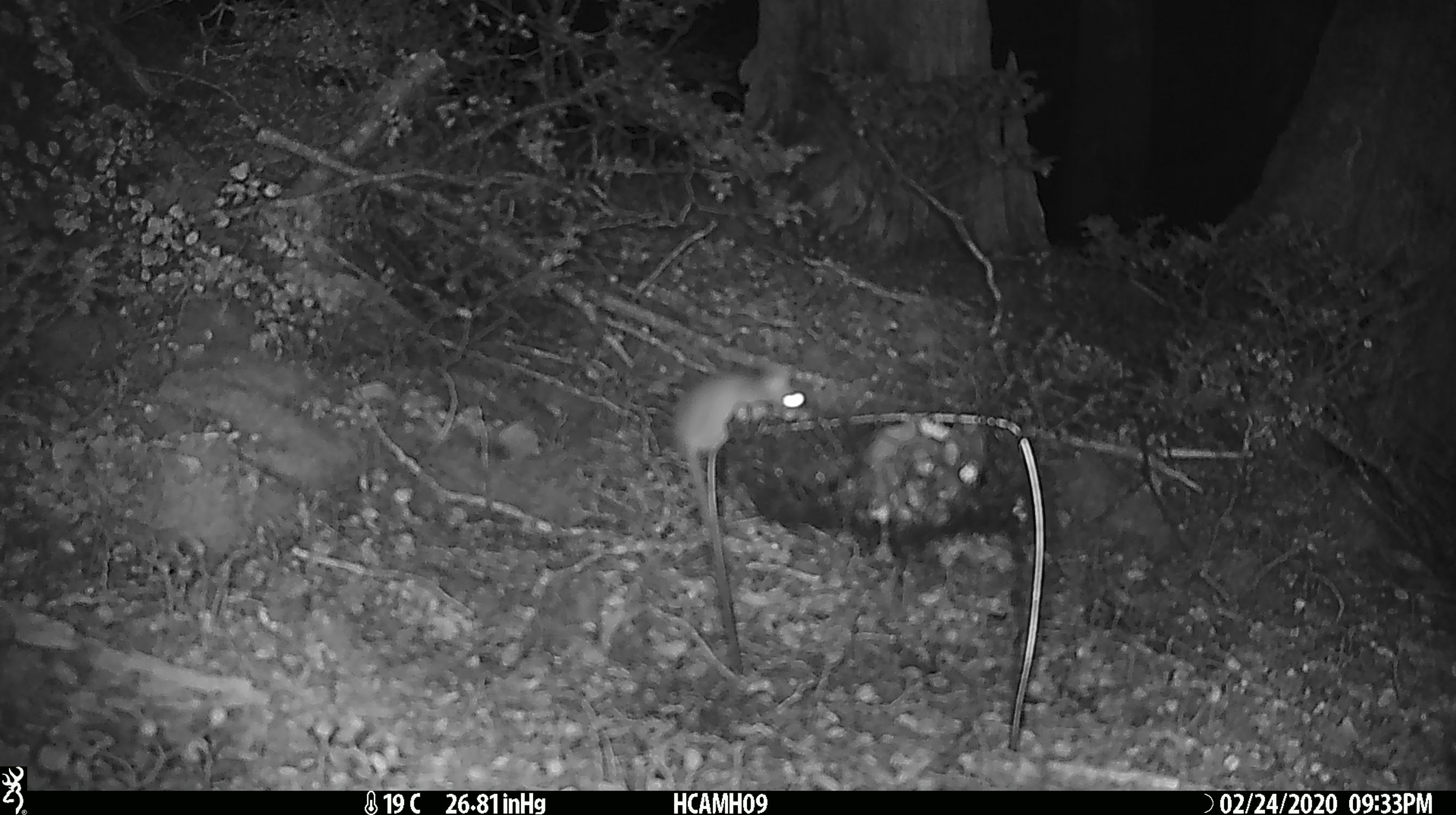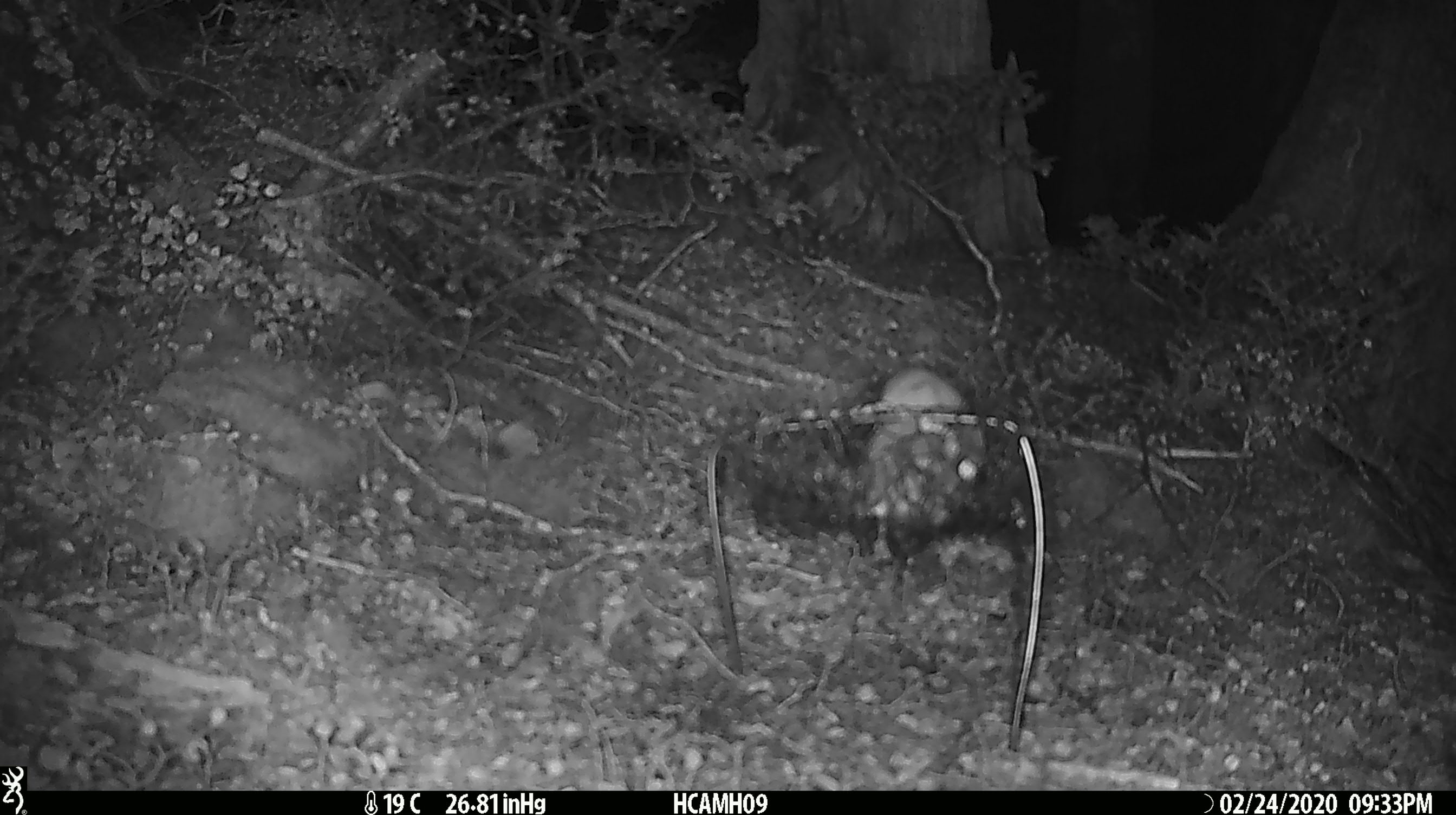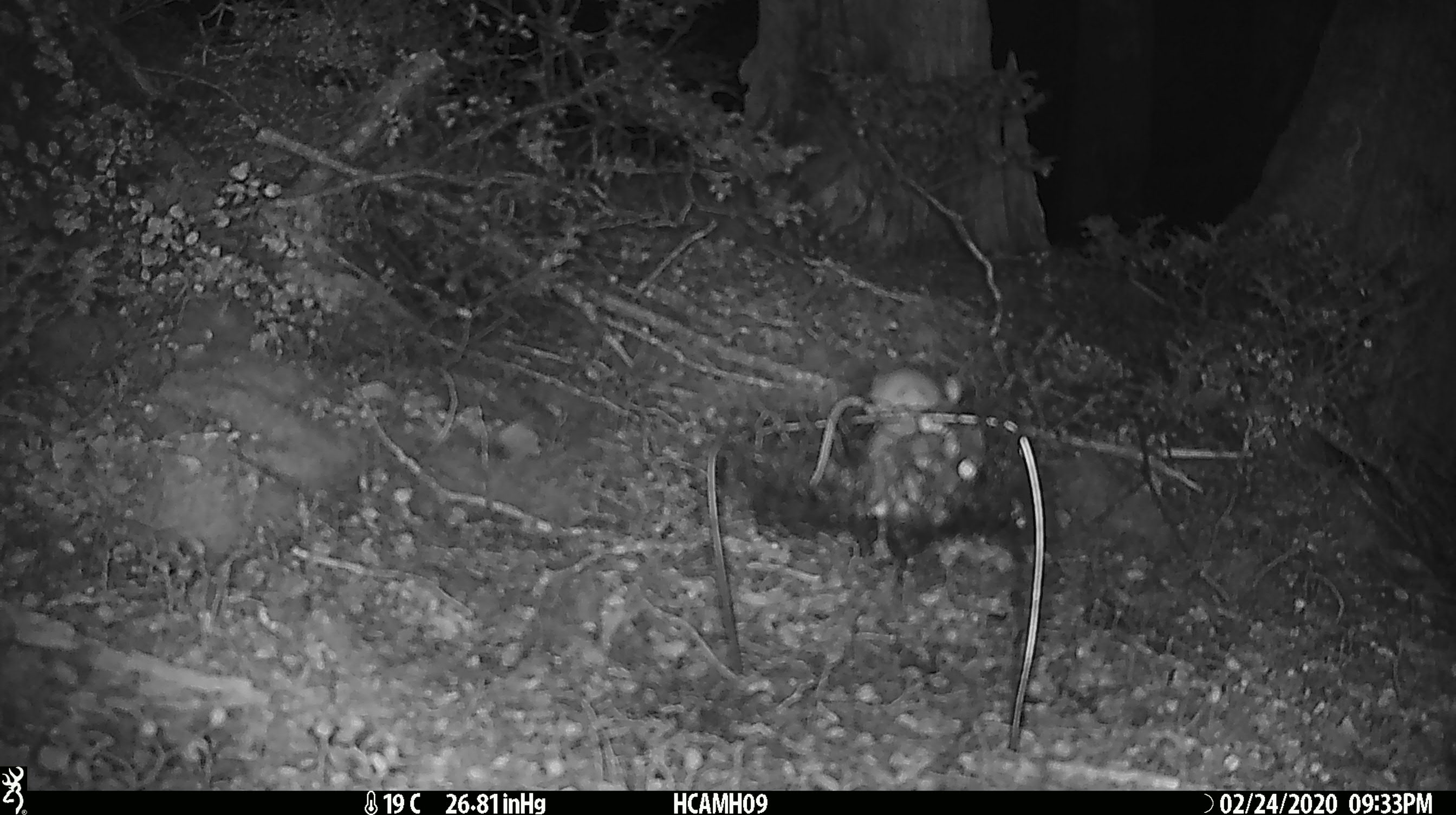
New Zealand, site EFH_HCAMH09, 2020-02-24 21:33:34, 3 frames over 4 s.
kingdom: Animalia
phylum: Chordata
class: Mammalia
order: Rodentia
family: Muridae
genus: Mus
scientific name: Mus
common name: mouse